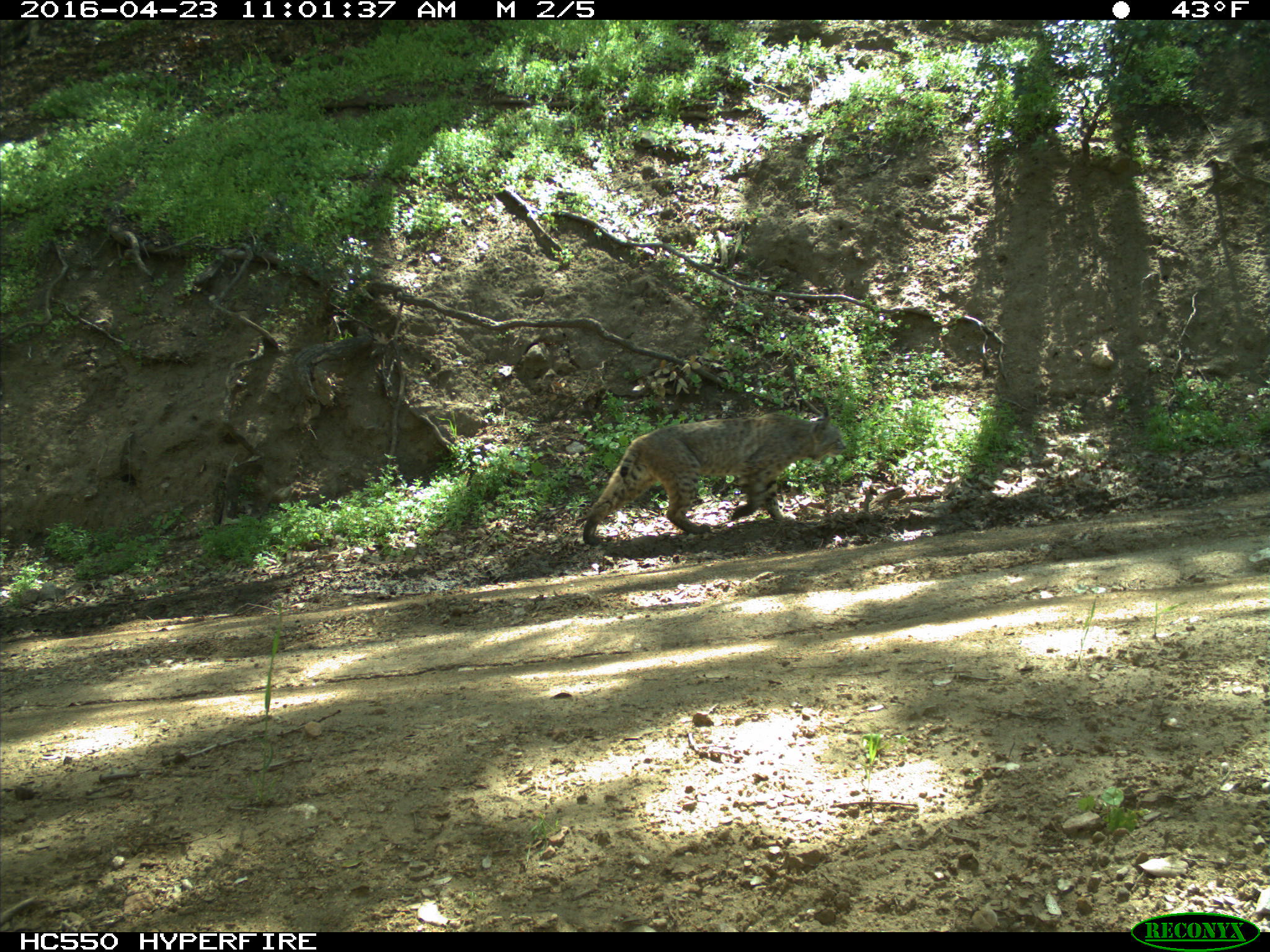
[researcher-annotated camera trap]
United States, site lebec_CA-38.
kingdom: Animalia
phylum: Chordata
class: Mammalia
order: Carnivora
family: Felidae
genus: Lynx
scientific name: Lynx rufus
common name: bobcat